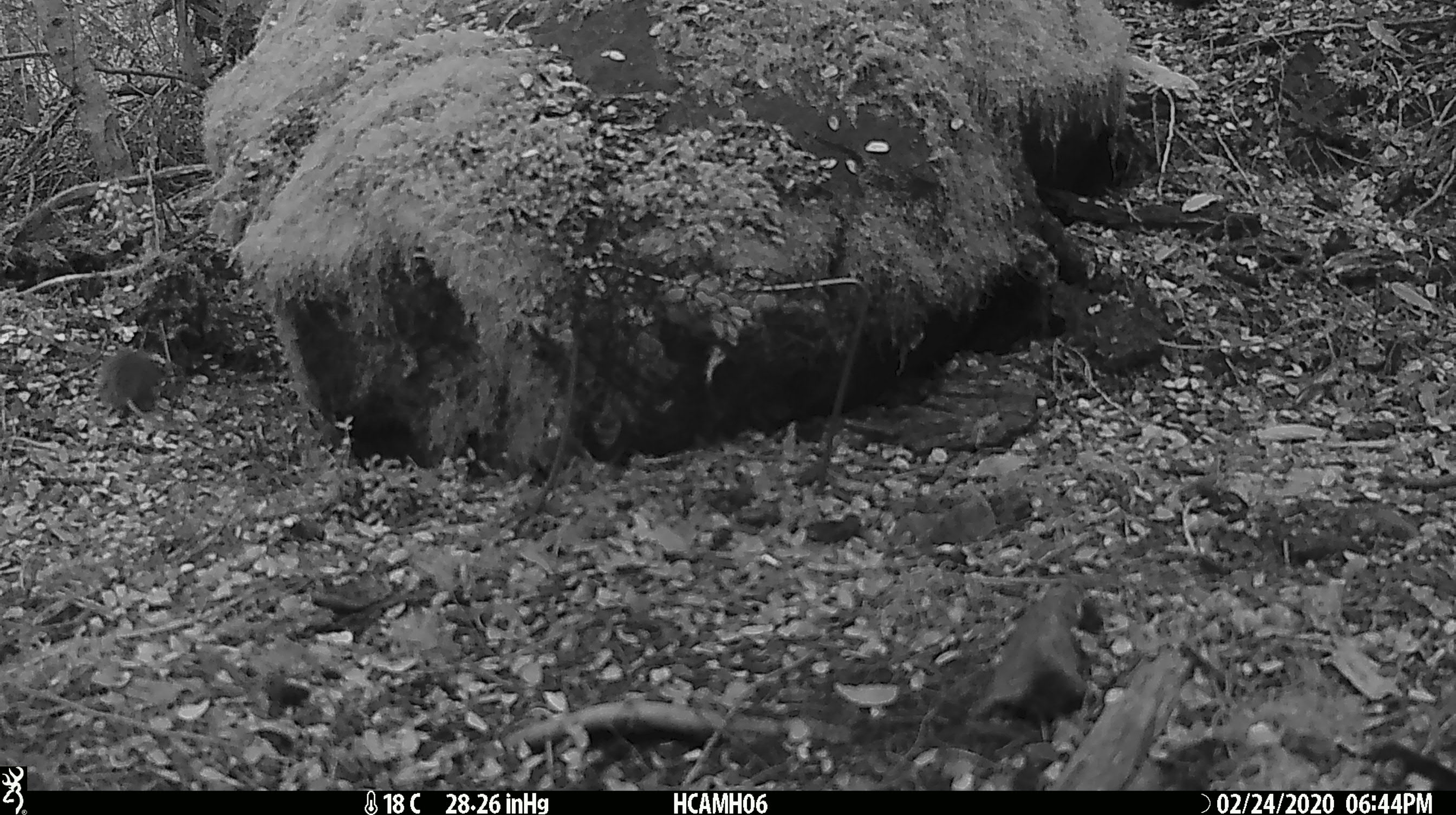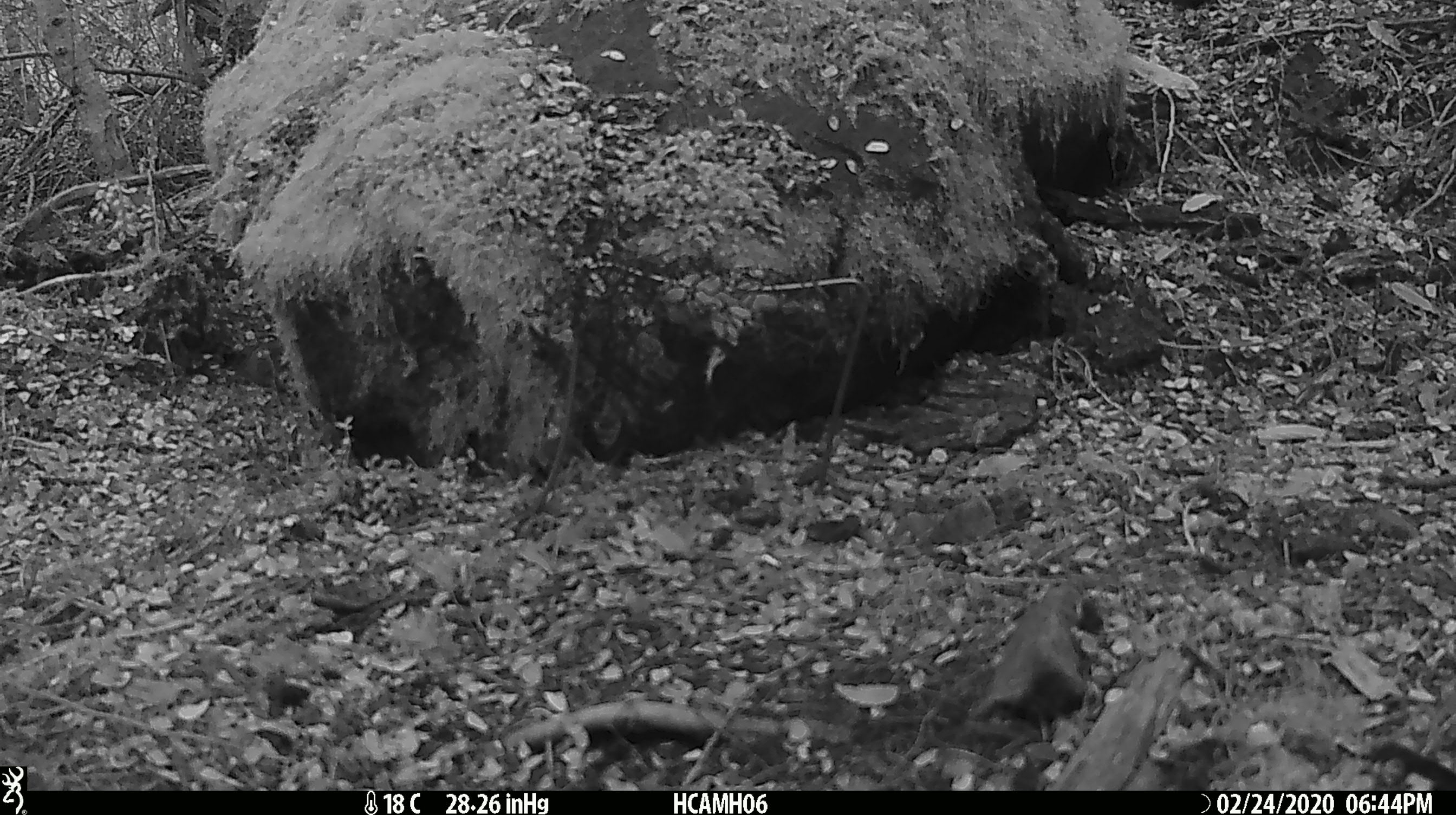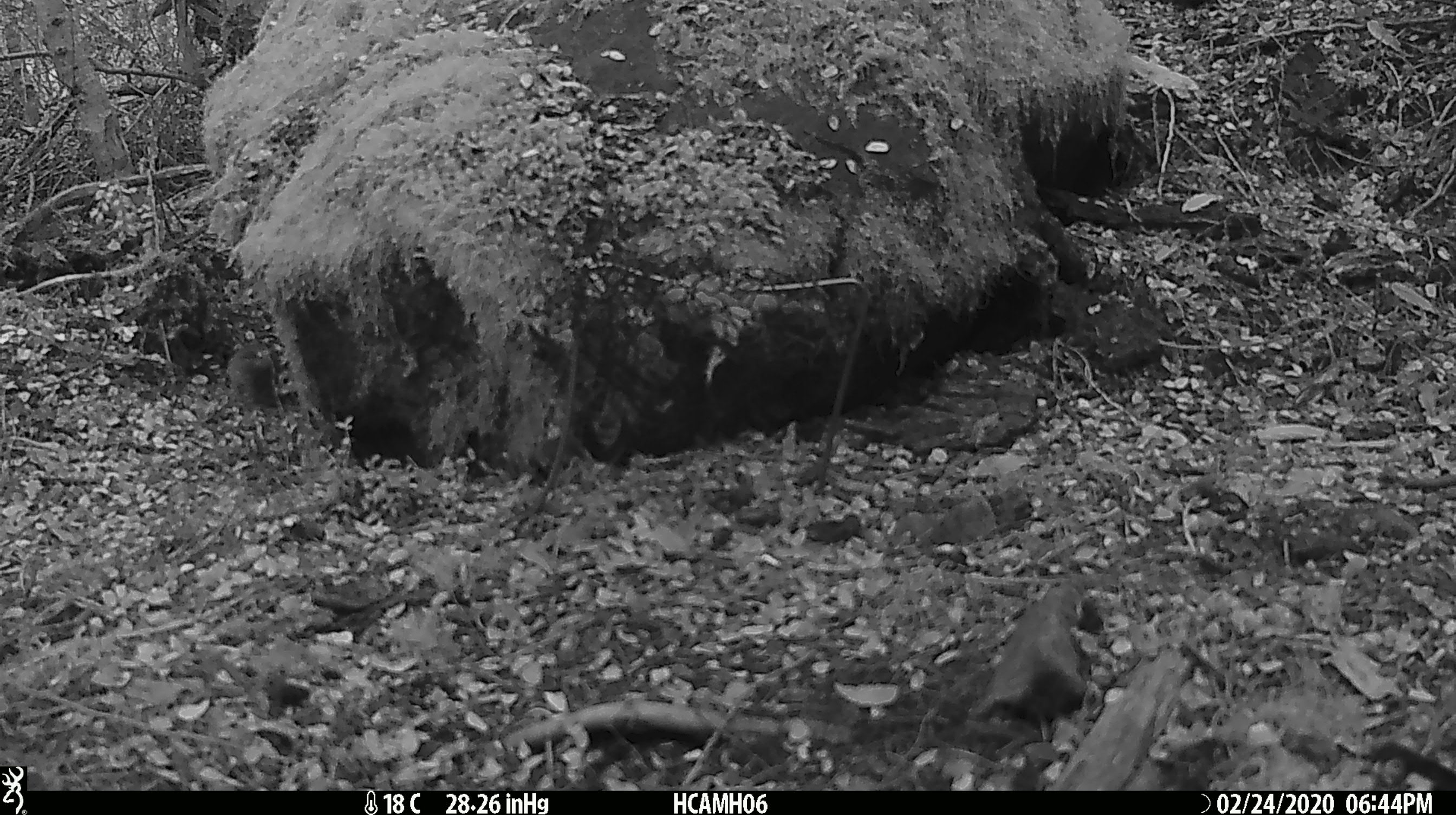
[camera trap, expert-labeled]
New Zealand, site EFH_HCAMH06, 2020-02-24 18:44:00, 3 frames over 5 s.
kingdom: Animalia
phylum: Chordata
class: Mammalia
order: Rodentia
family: Muridae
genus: Mus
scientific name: Mus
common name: mouse